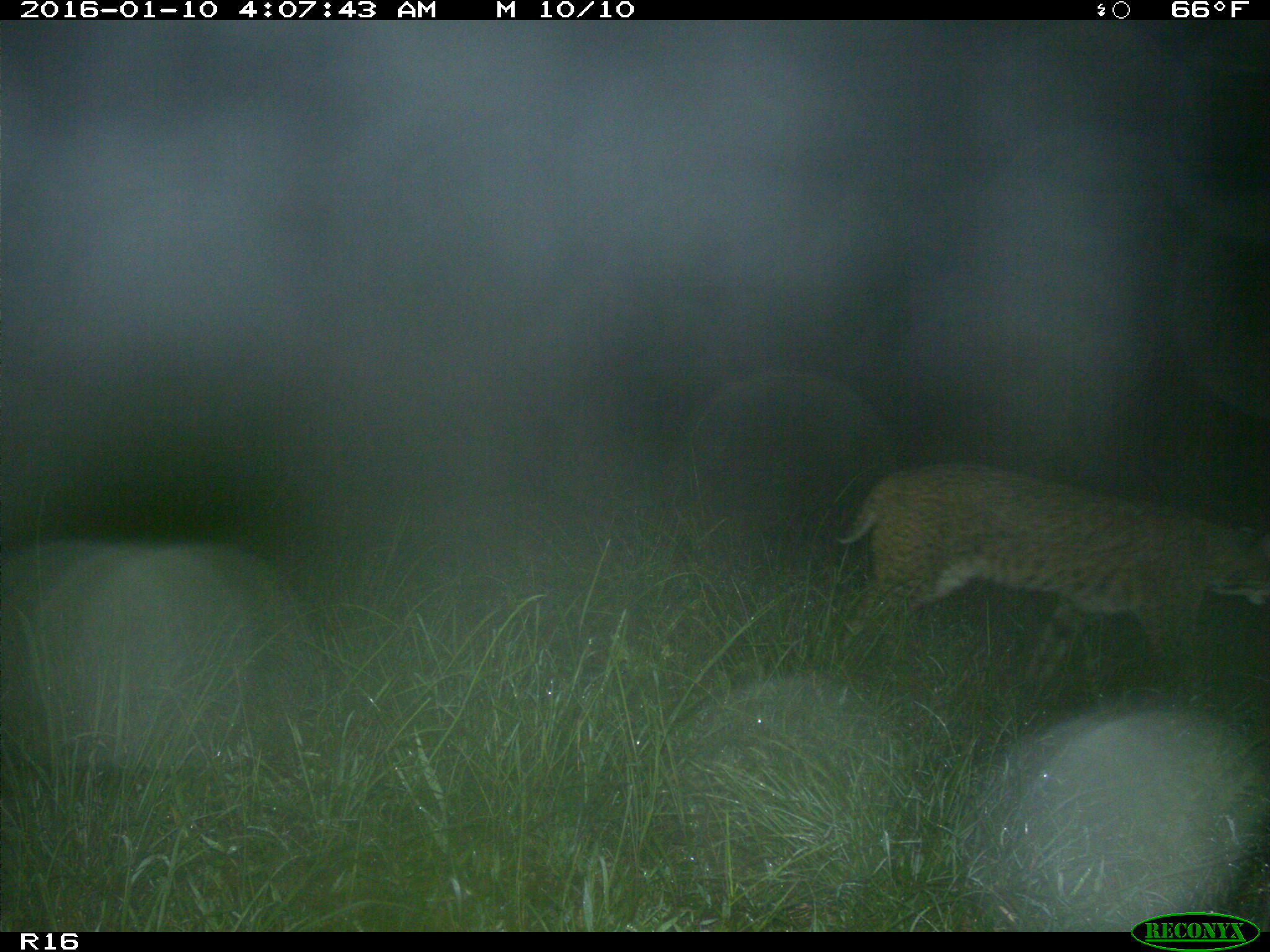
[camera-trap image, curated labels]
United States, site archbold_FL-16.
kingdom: Animalia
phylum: Chordata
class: Mammalia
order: Carnivora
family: Felidae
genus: Lynx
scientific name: Lynx rufus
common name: bobcat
Lynx rufus (bobcat).